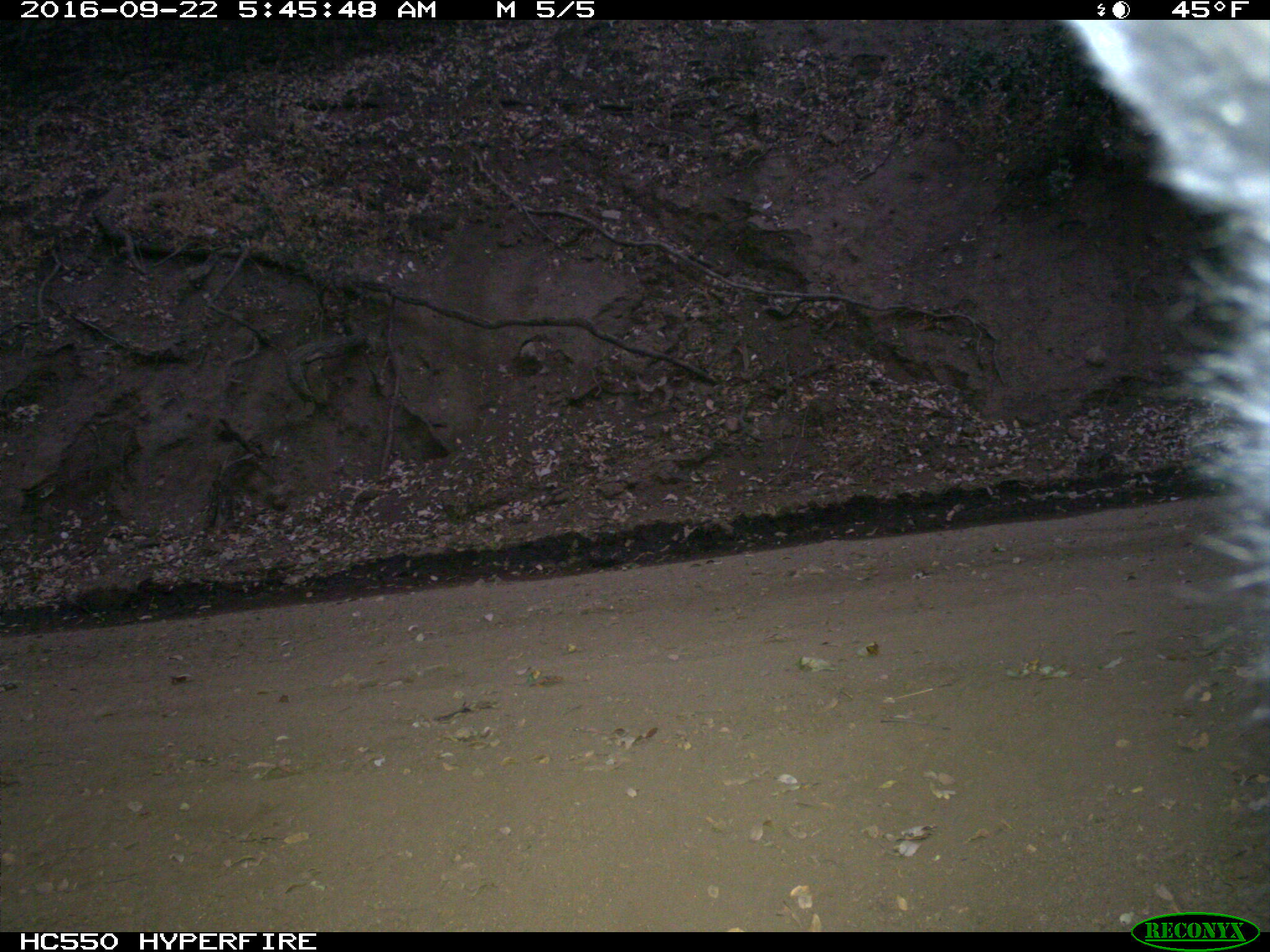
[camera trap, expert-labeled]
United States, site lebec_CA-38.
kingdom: Animalia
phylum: Chordata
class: Mammalia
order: Carnivora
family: Ursidae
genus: Ursus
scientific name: Ursus americanus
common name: american black bear